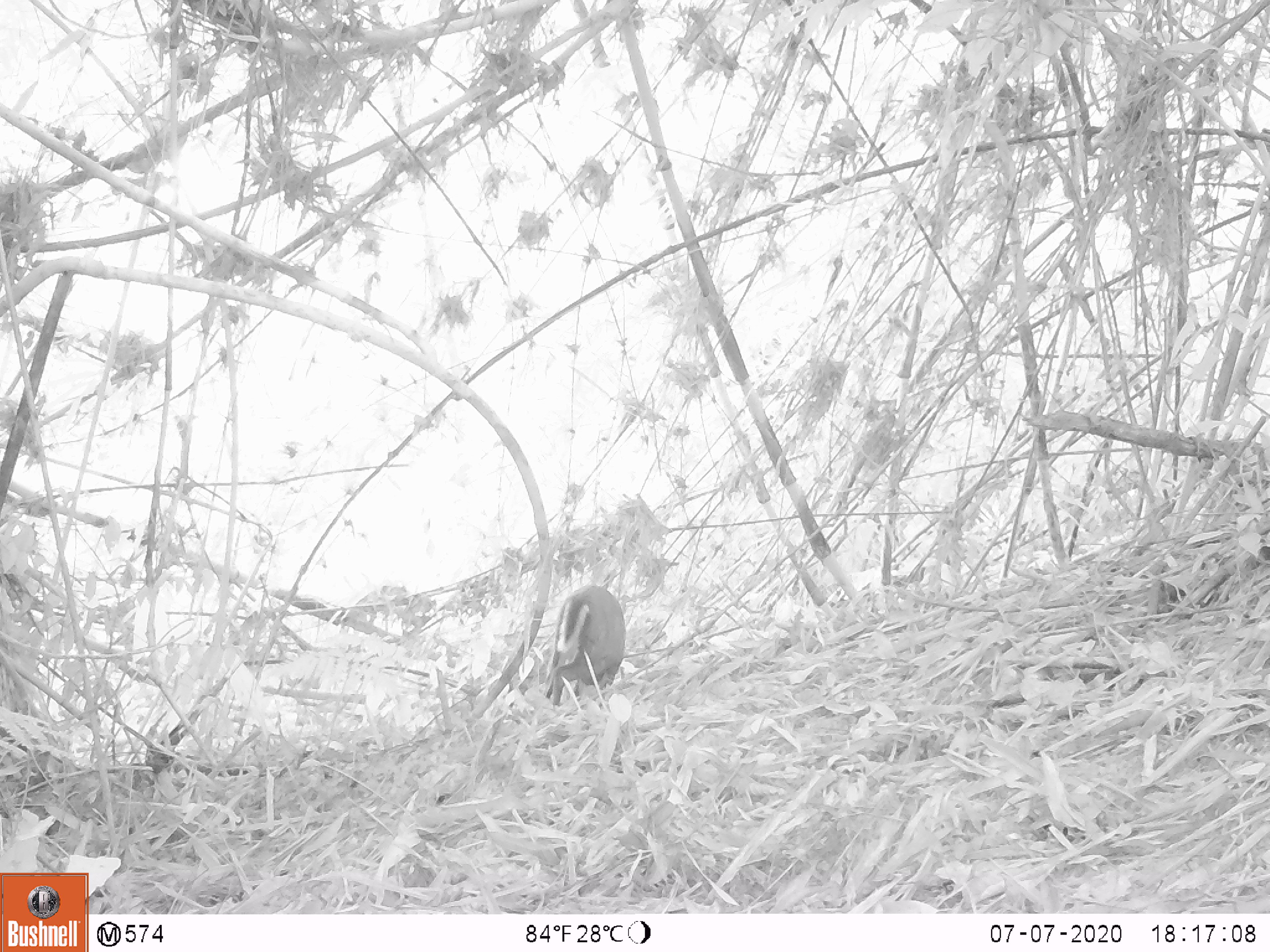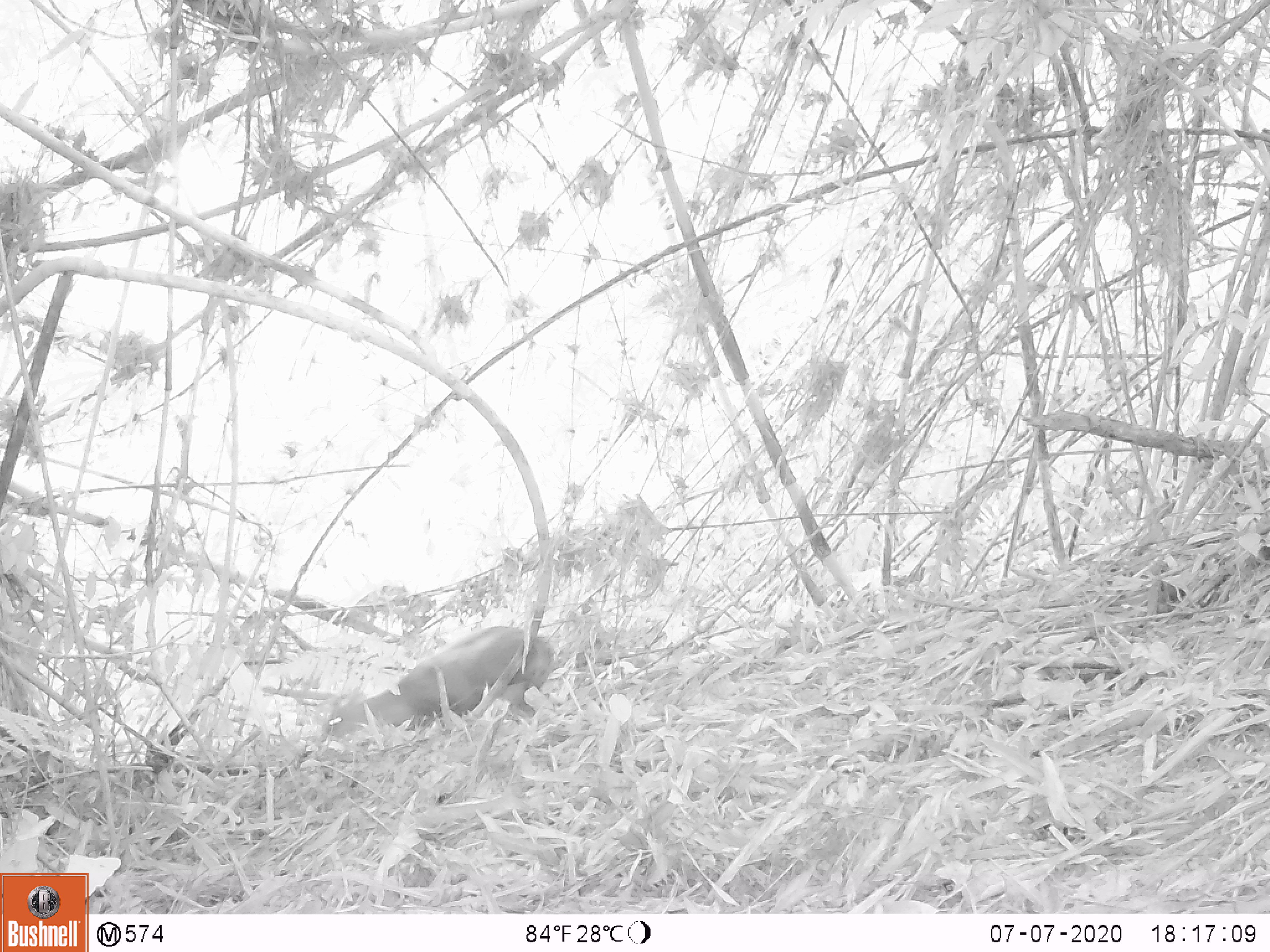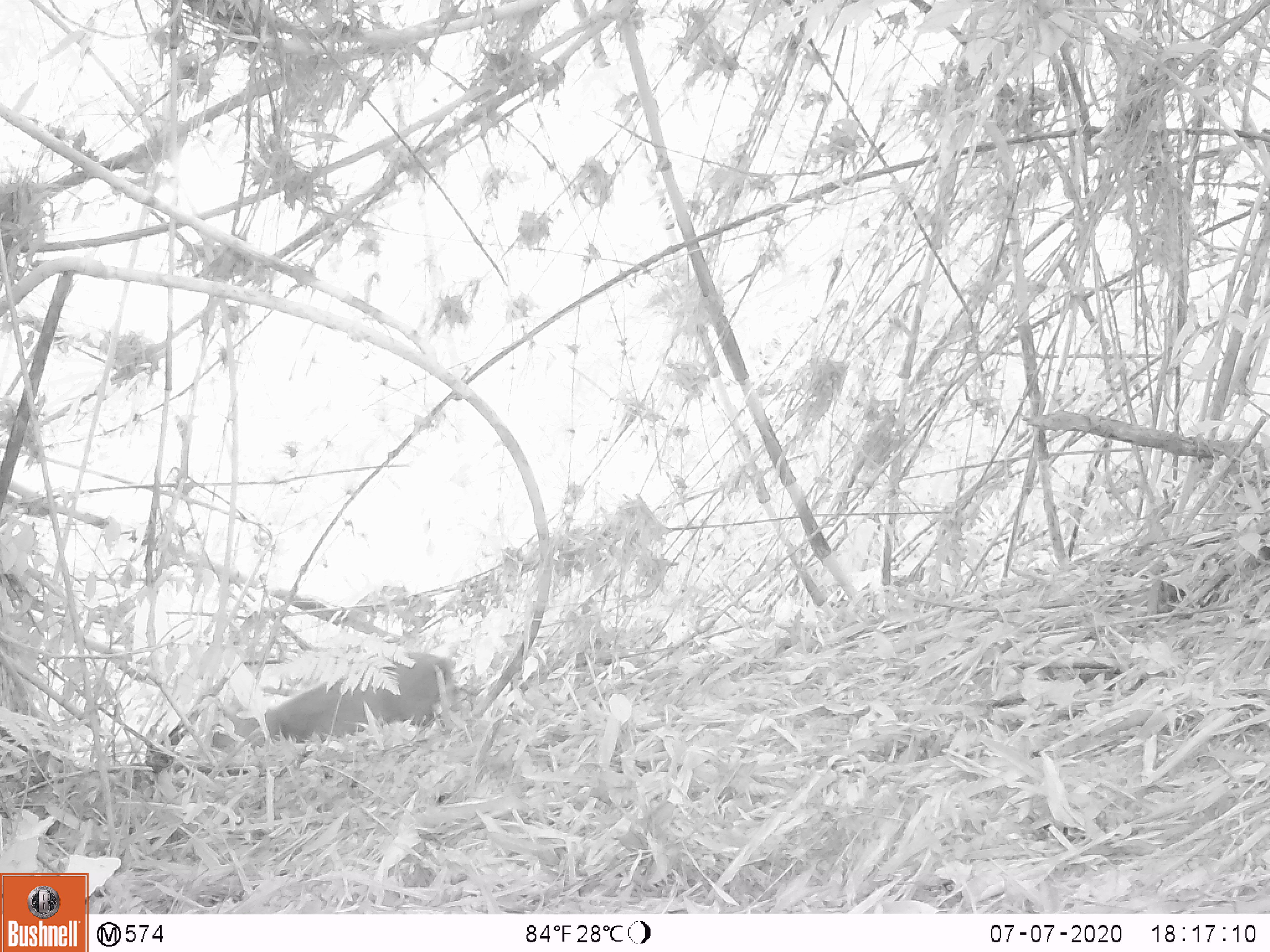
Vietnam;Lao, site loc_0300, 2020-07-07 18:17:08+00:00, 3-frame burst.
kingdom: Animalia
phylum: Chordata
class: Mammalia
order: Artiodactyla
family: Cervidae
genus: Muntiacus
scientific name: Muntiacus rooseveltorum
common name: roosevelt's muntjac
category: roosevelts muntjac group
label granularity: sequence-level